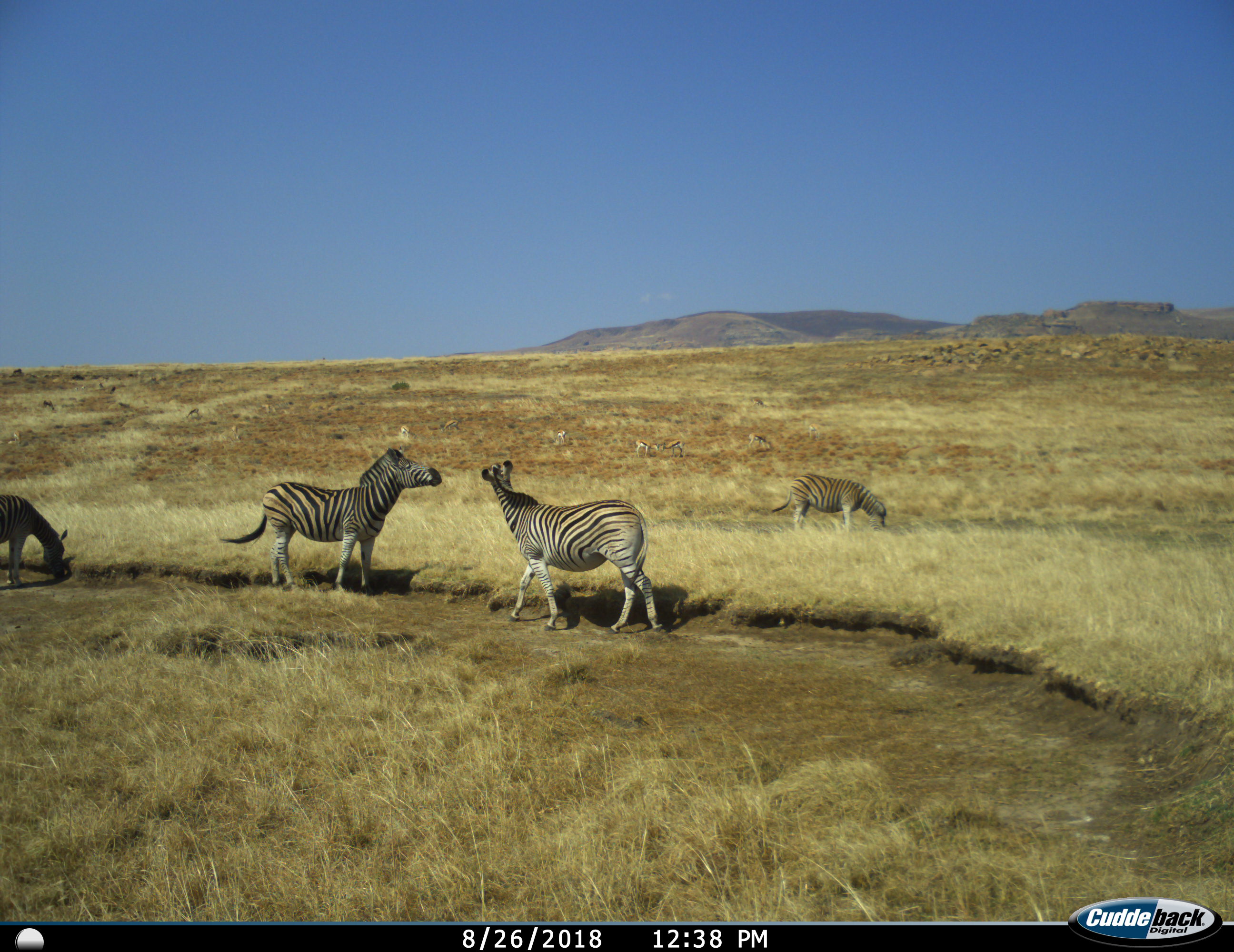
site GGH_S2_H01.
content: unidentified animal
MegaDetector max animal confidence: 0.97